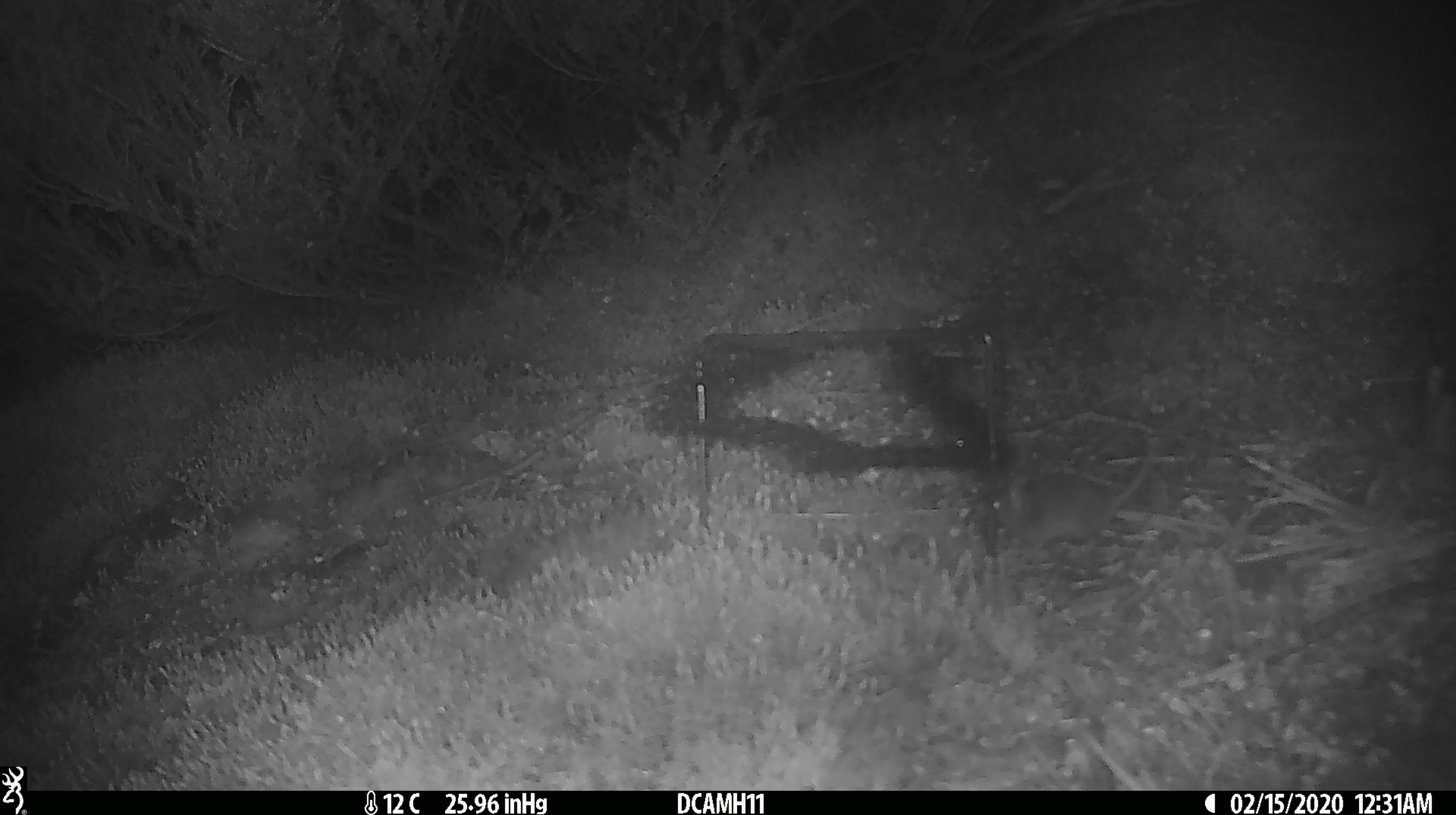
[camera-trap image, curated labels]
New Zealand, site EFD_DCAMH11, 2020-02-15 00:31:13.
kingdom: Animalia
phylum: Chordata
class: Mammalia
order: Rodentia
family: Muridae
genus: Mus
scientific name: Mus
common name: mouse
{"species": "mouse (Mus)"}